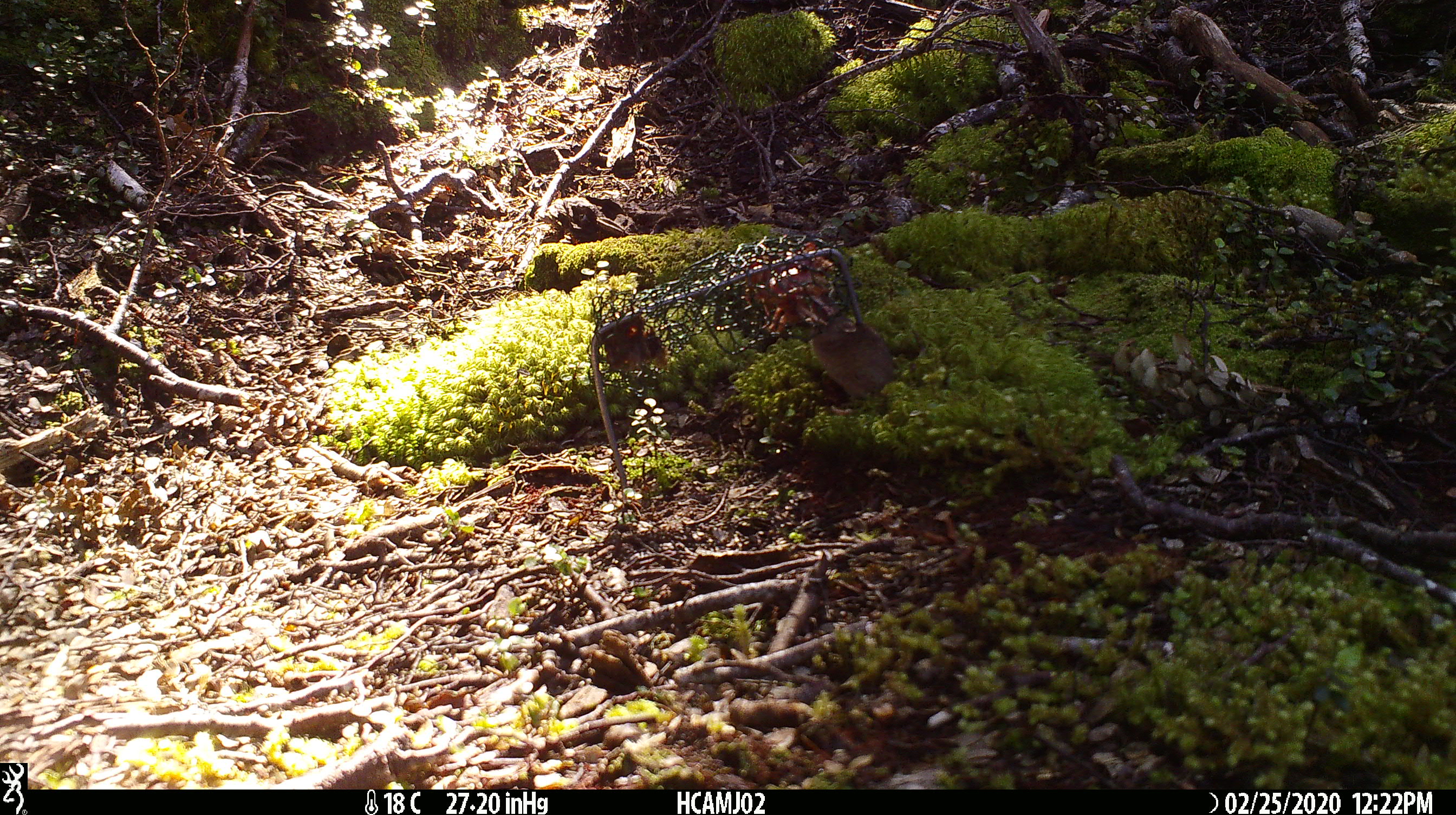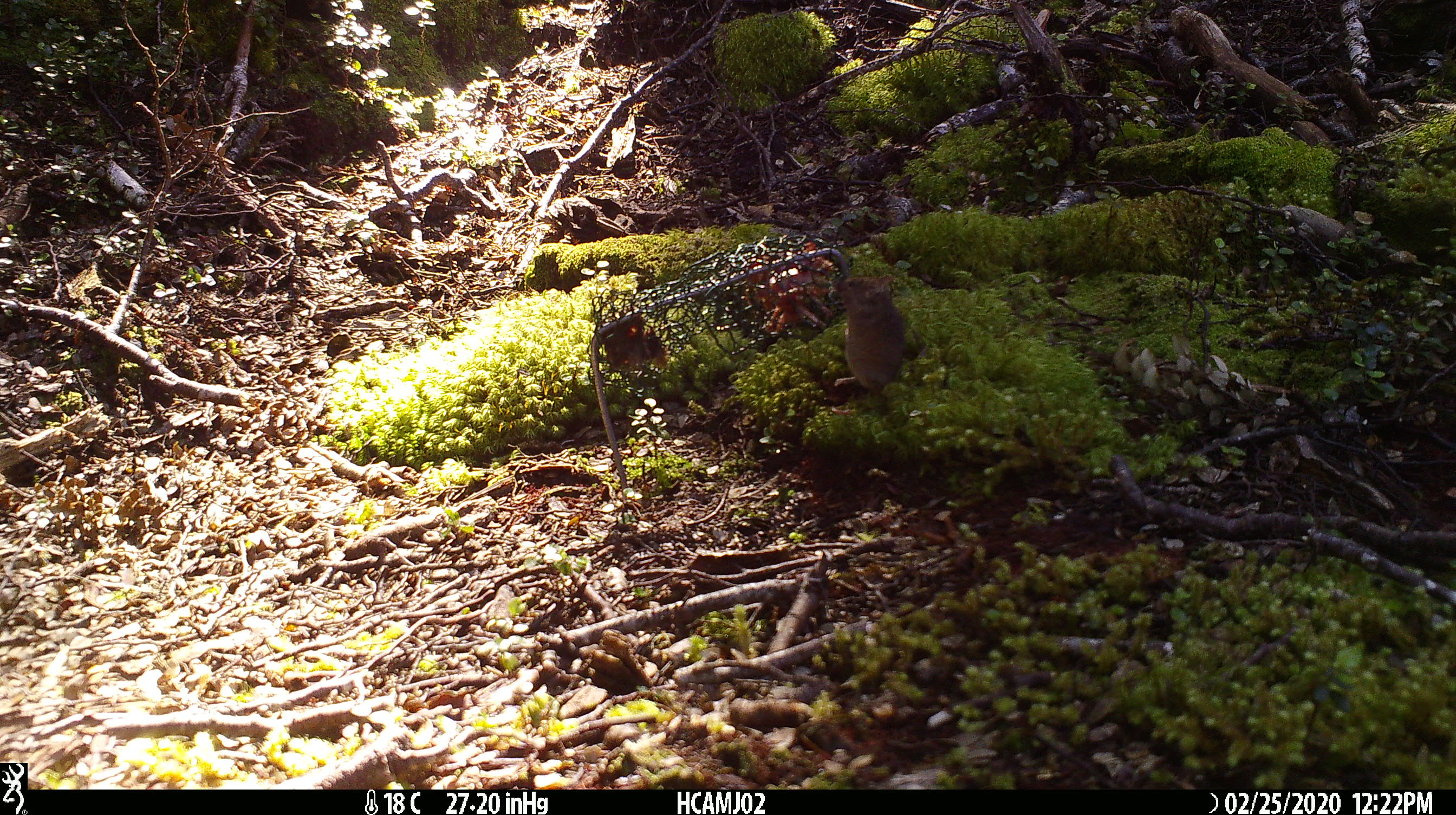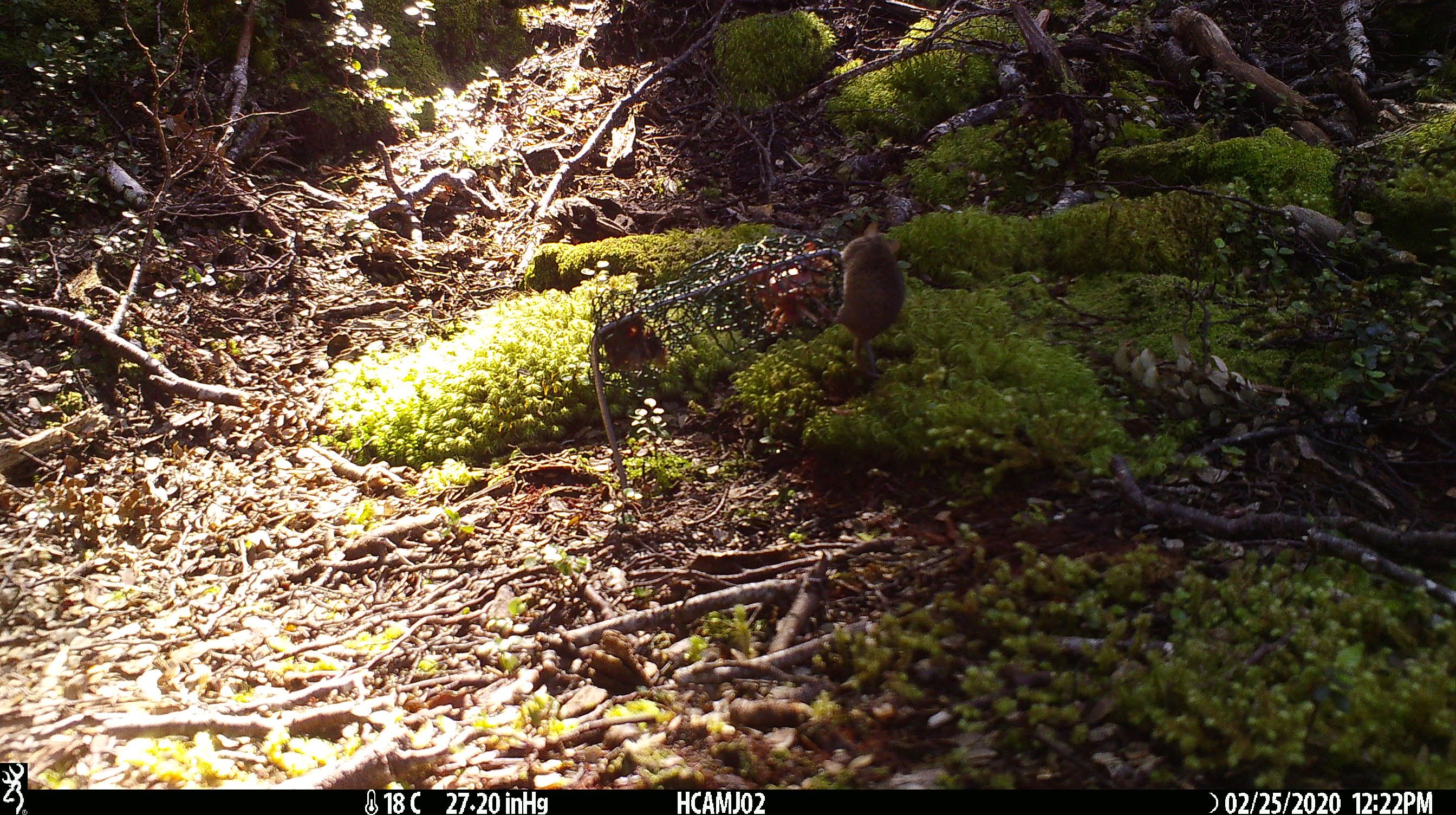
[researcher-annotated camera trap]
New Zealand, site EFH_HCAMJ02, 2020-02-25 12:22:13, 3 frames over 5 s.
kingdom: Animalia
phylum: Chordata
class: Mammalia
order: Rodentia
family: Muridae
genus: Mus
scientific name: Mus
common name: mouse